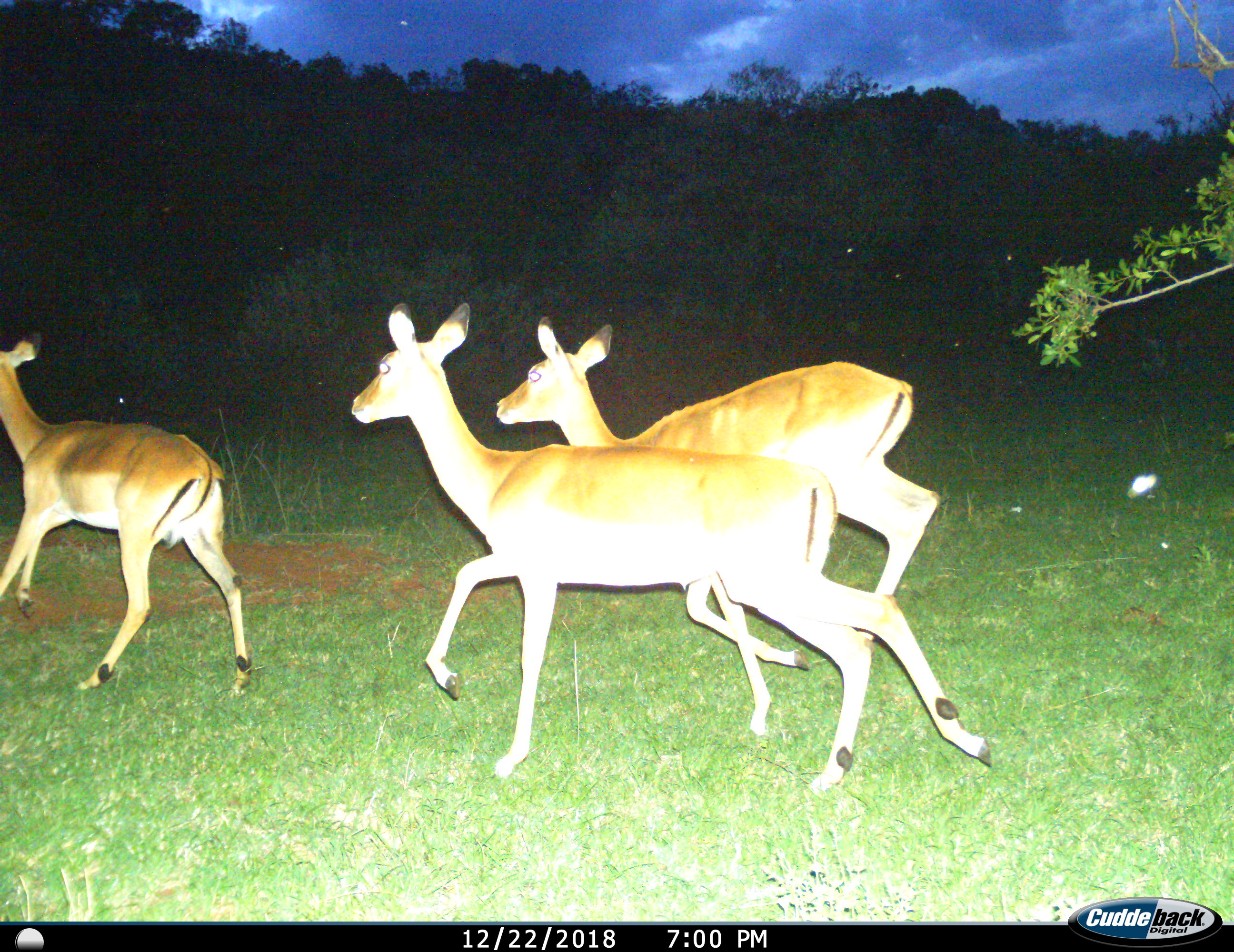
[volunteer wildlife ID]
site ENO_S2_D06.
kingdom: Animalia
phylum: Chordata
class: Mammalia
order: Artiodactyla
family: Bovidae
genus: Aepyceros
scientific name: Aepyceros melampus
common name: impala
Impala (Aepyceros melampus), count 3. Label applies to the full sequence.